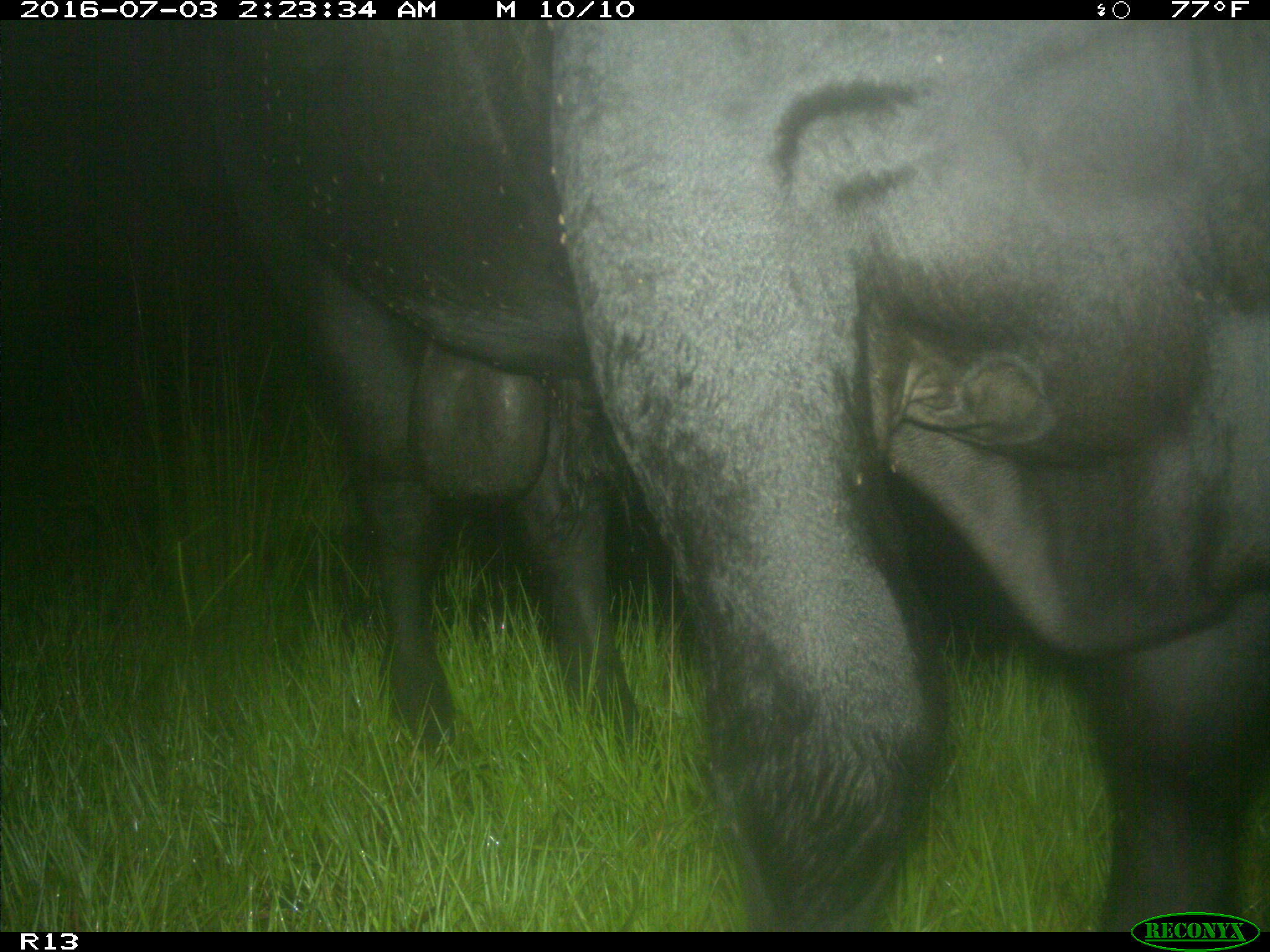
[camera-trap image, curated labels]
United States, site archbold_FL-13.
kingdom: Animalia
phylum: Chordata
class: Mammalia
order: Artiodactyla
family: Bovidae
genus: Bos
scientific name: Bos taurus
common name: domestic cow